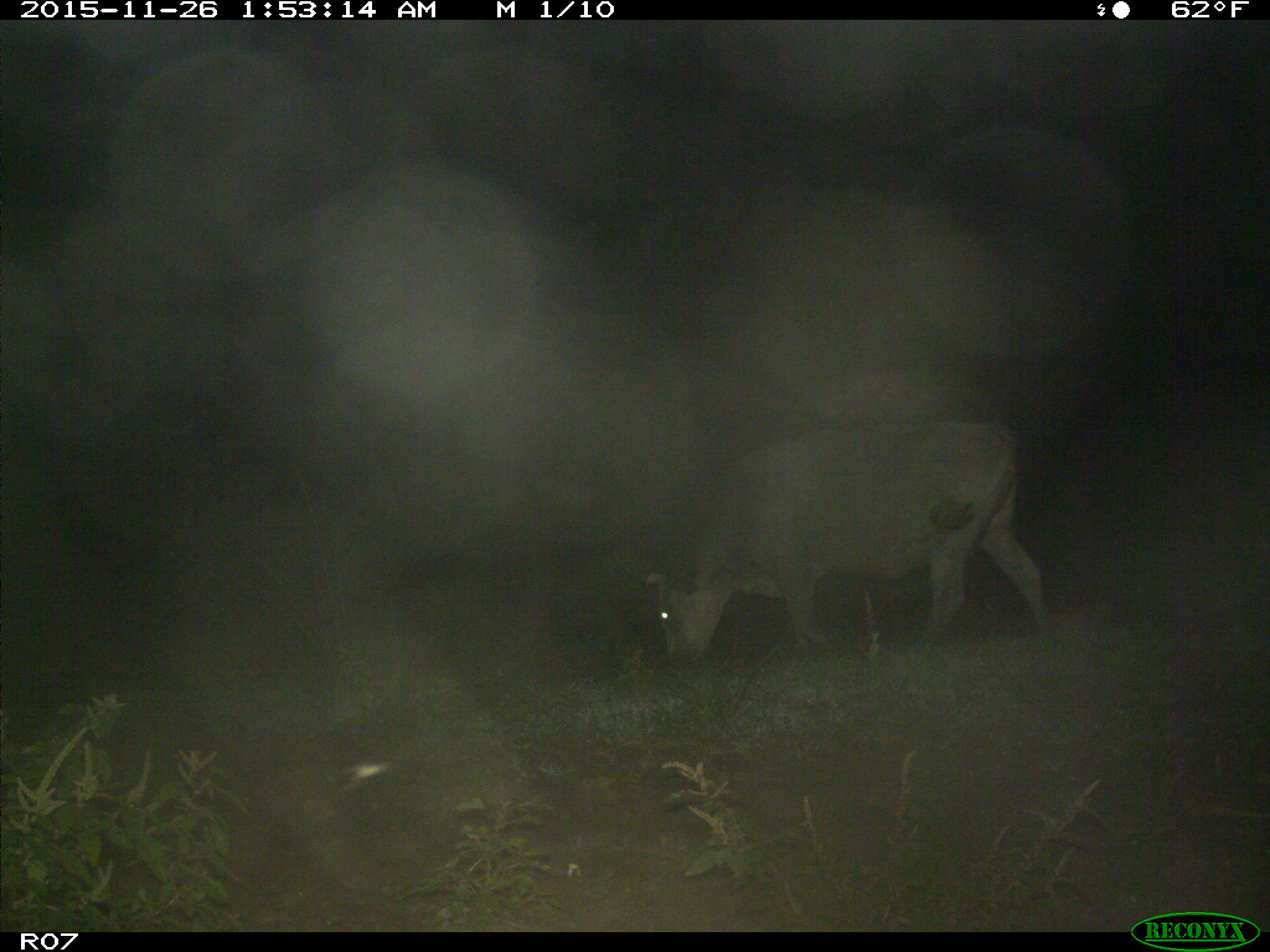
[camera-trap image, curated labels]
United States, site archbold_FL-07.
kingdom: Animalia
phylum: Chordata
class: Mammalia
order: Artiodactyla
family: Bovidae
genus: Bos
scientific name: Bos taurus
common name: domestic cow